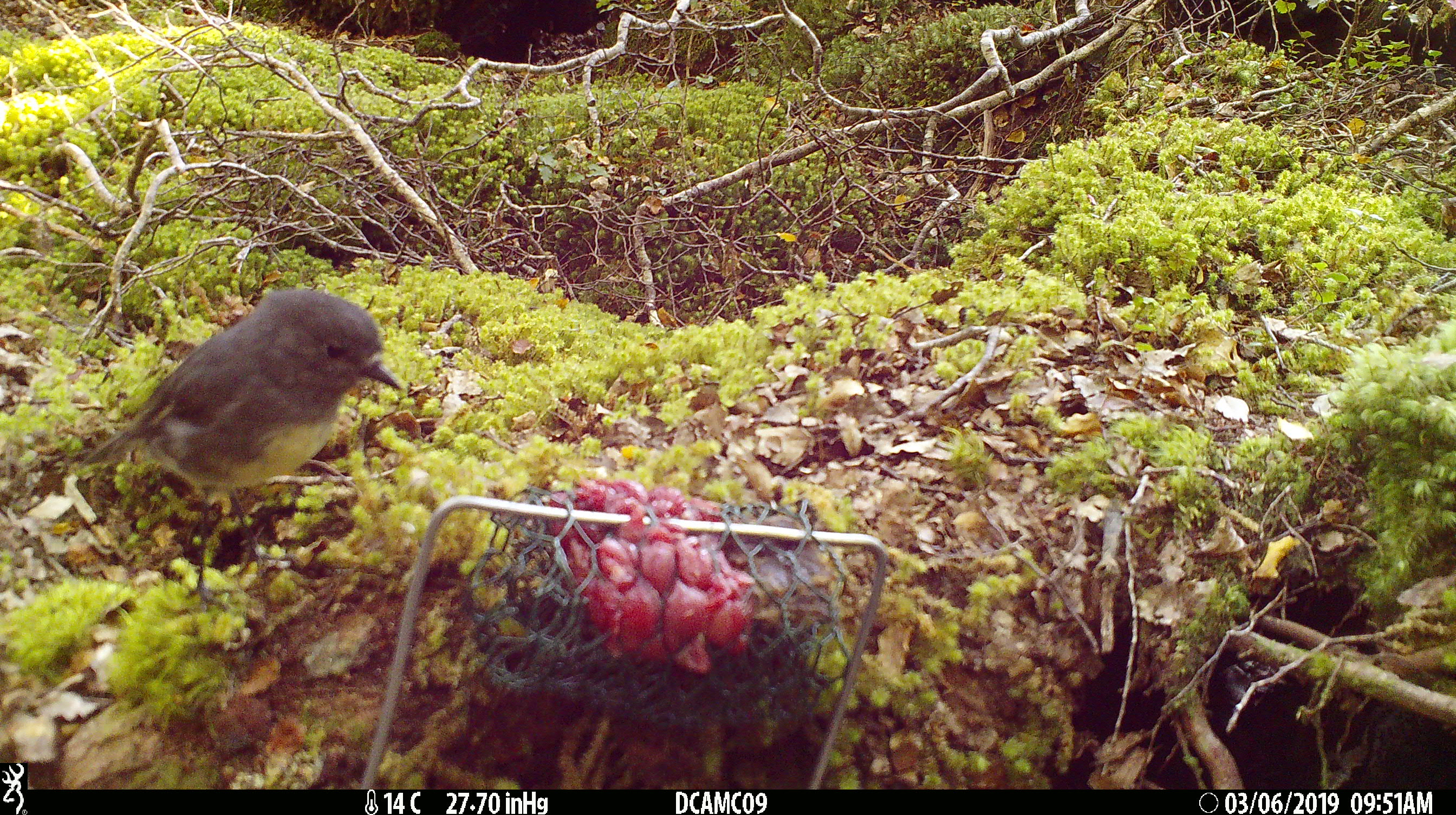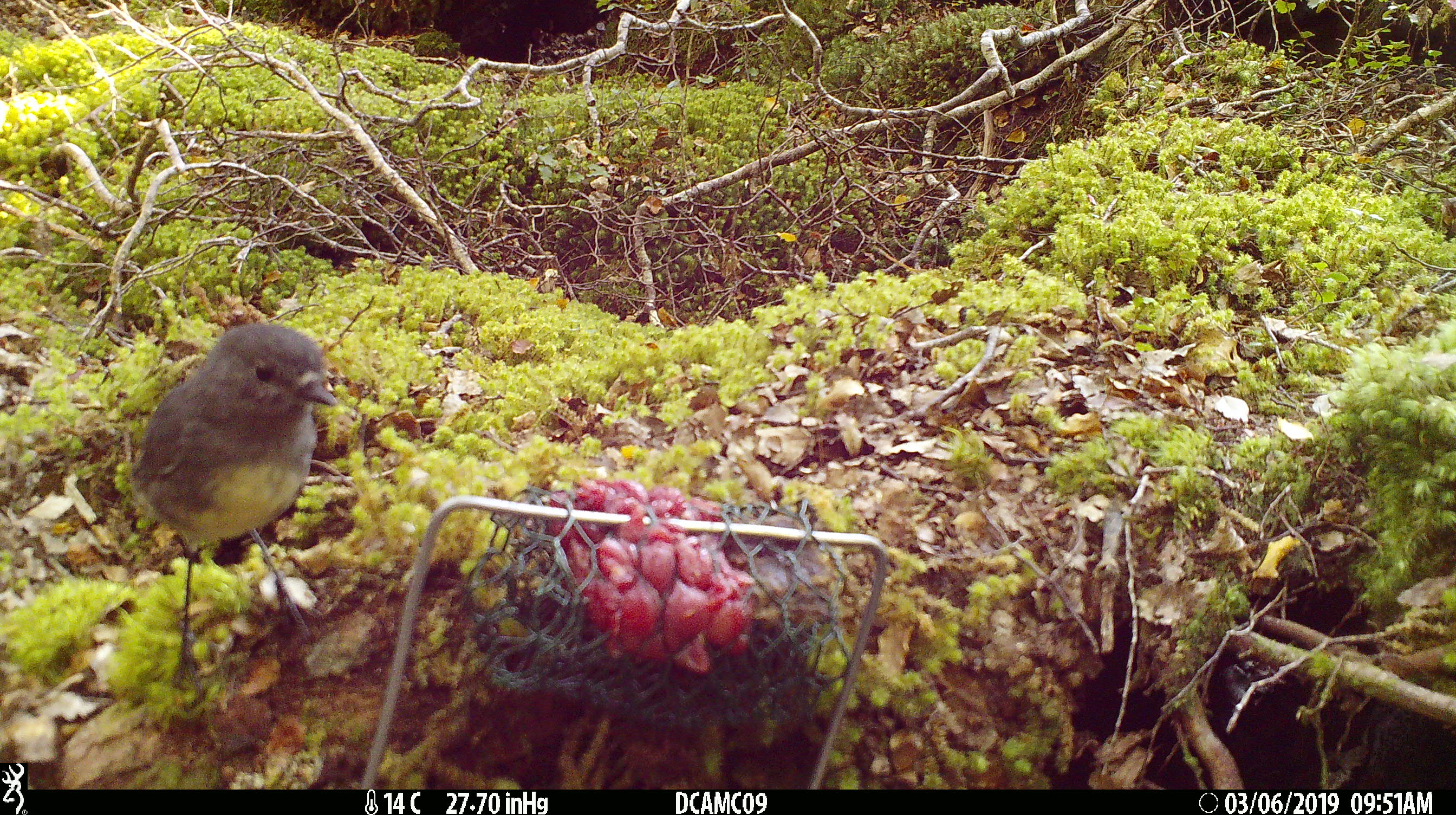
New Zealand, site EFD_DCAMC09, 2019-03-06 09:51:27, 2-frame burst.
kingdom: Animalia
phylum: Chordata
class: Aves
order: Passeriformes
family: Petroicidae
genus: Petroica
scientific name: Petroica australis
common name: new zealand robin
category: robin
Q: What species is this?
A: Robin (new zealand robin) (Petroica australis).